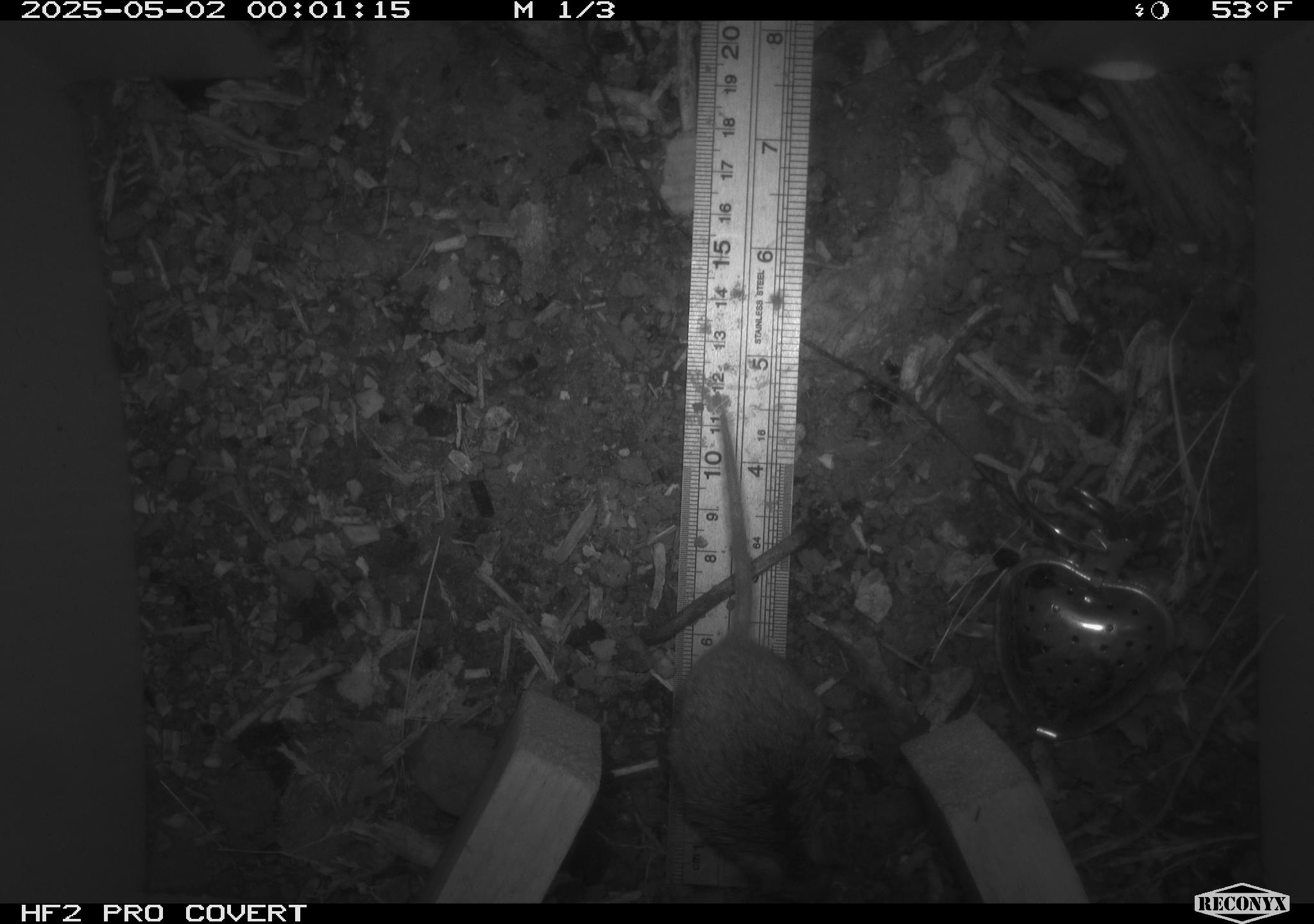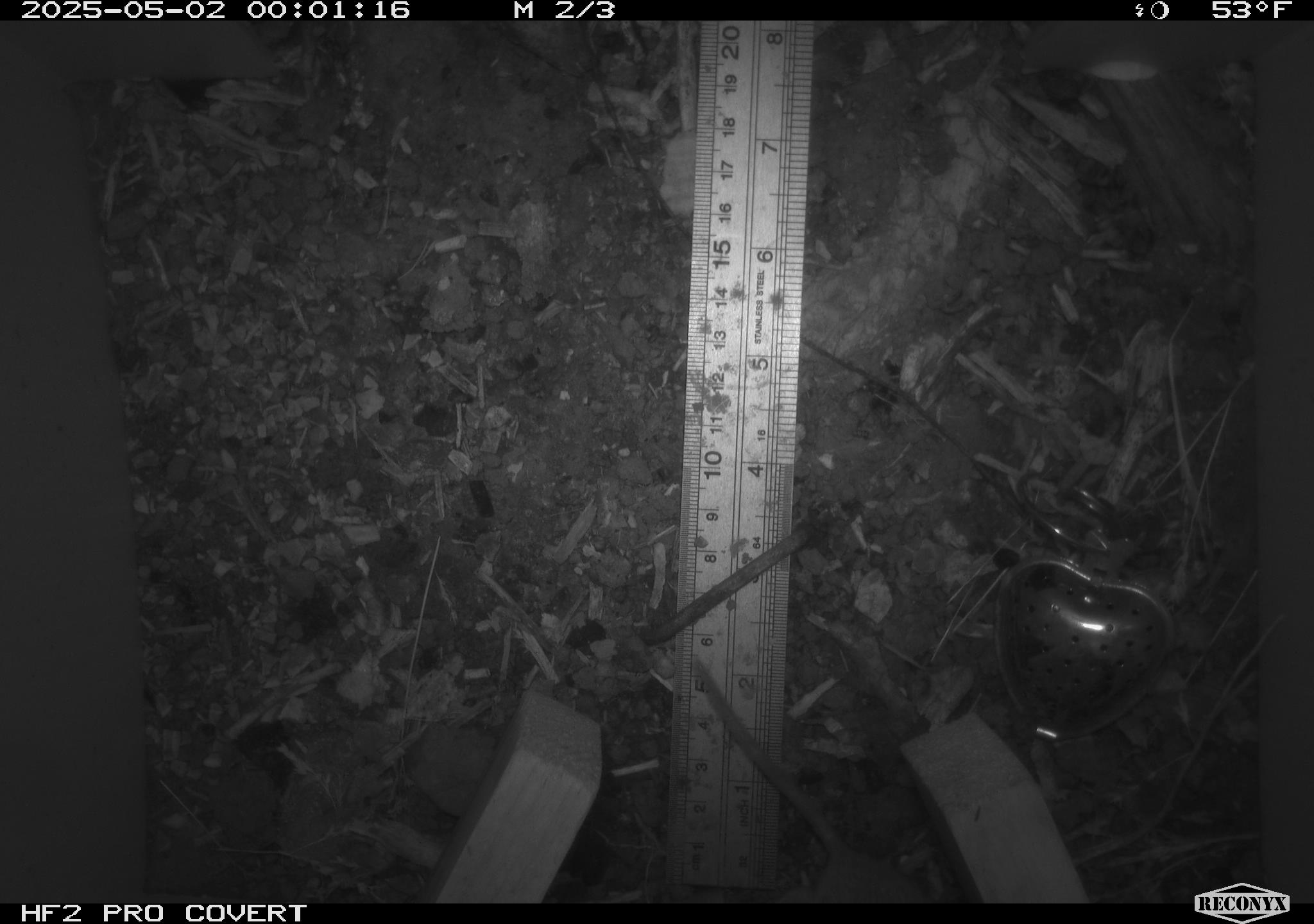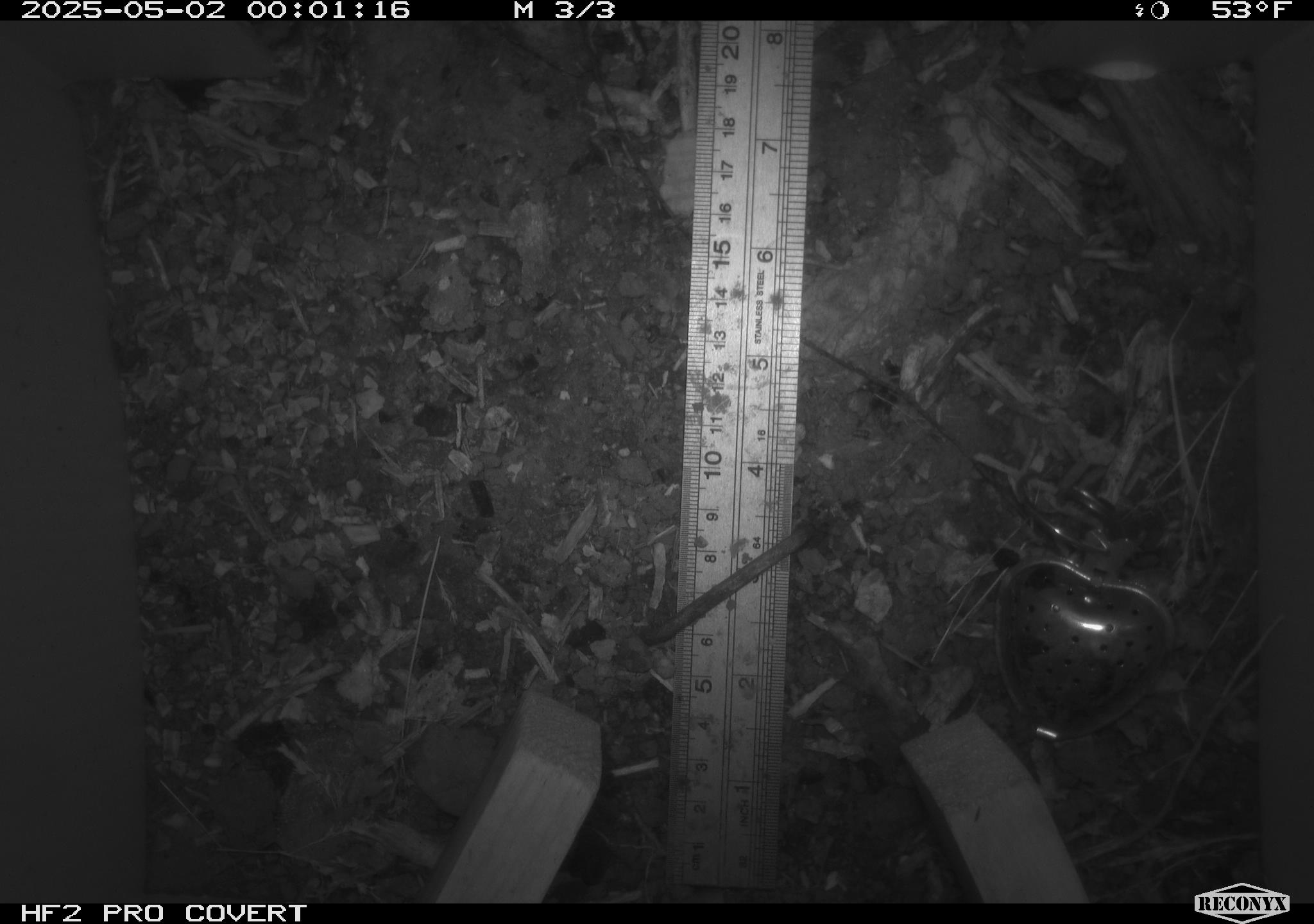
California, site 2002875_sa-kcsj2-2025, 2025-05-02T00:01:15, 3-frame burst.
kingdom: Animalia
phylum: Chordata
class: Mammalia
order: Rodentia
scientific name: Rodentia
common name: rodent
Rodent (Rodentia).